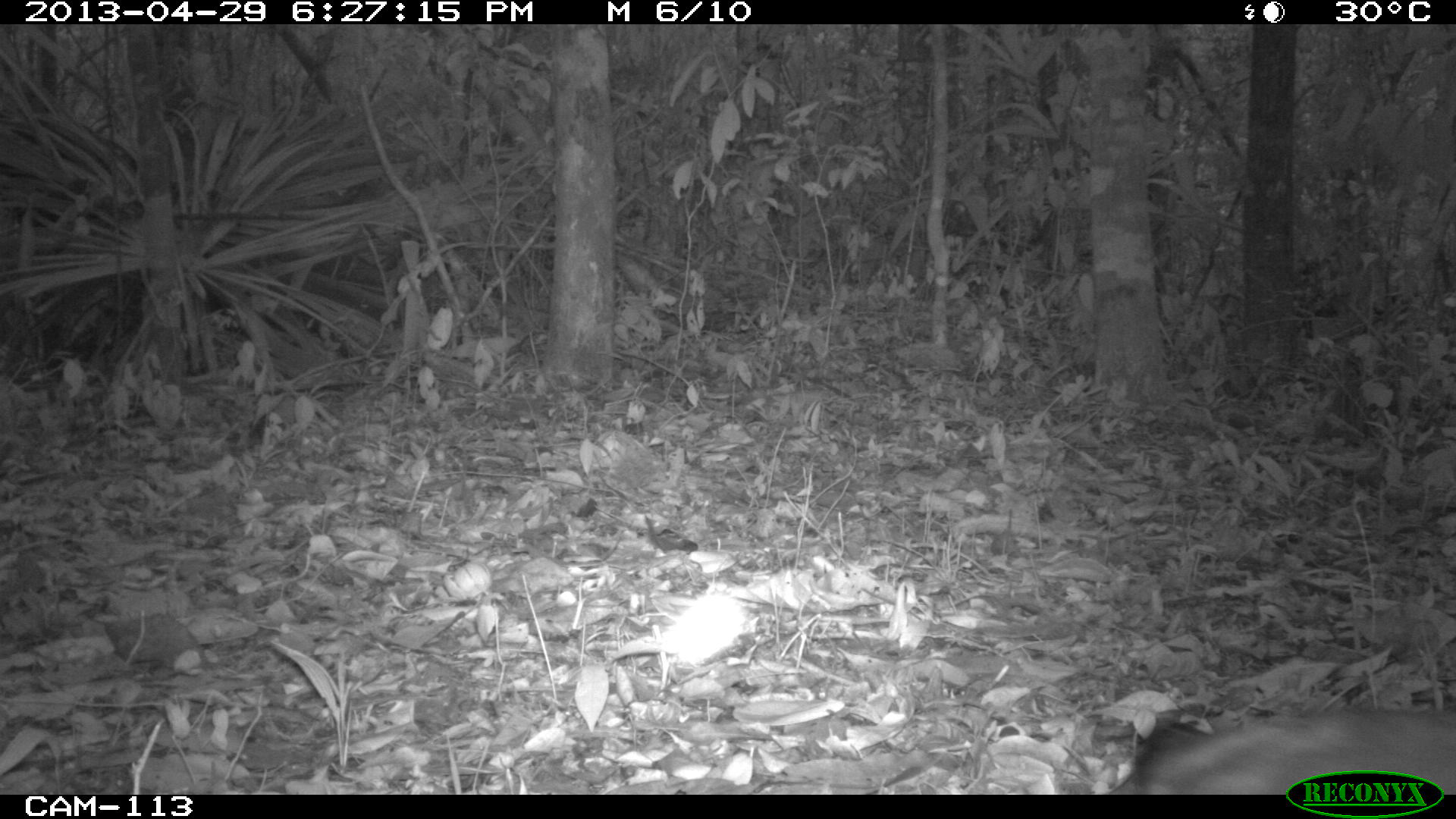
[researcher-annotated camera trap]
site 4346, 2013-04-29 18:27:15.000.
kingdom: Animalia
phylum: Chordata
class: Aves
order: Gruiformes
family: Rallidae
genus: Aramides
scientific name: Aramides cajaneus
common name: gray-necked wood-rail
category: aramides cajanea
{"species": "aramides cajanea (gray-necked wood-rail) (Aramides cajaneus)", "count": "1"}